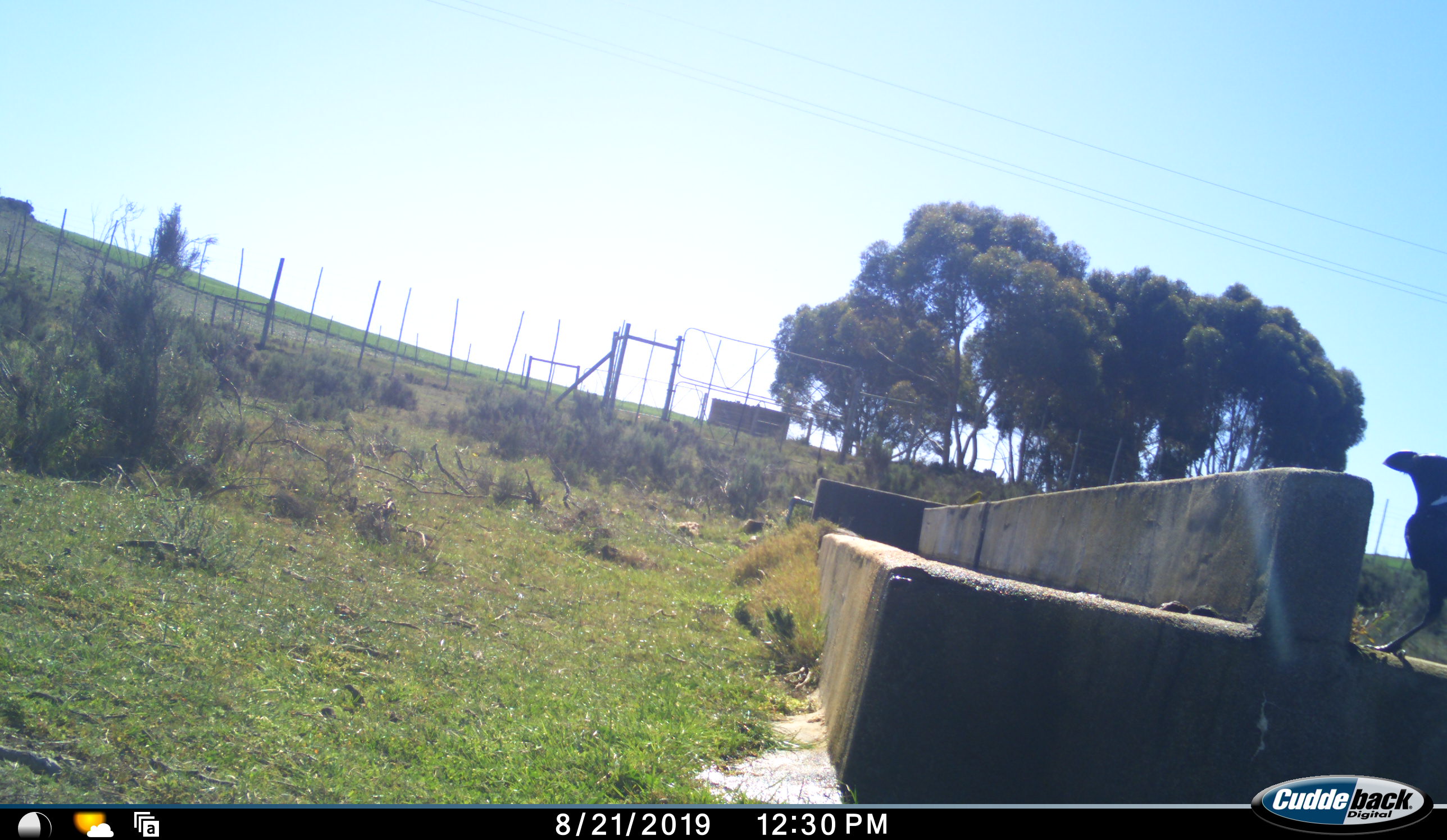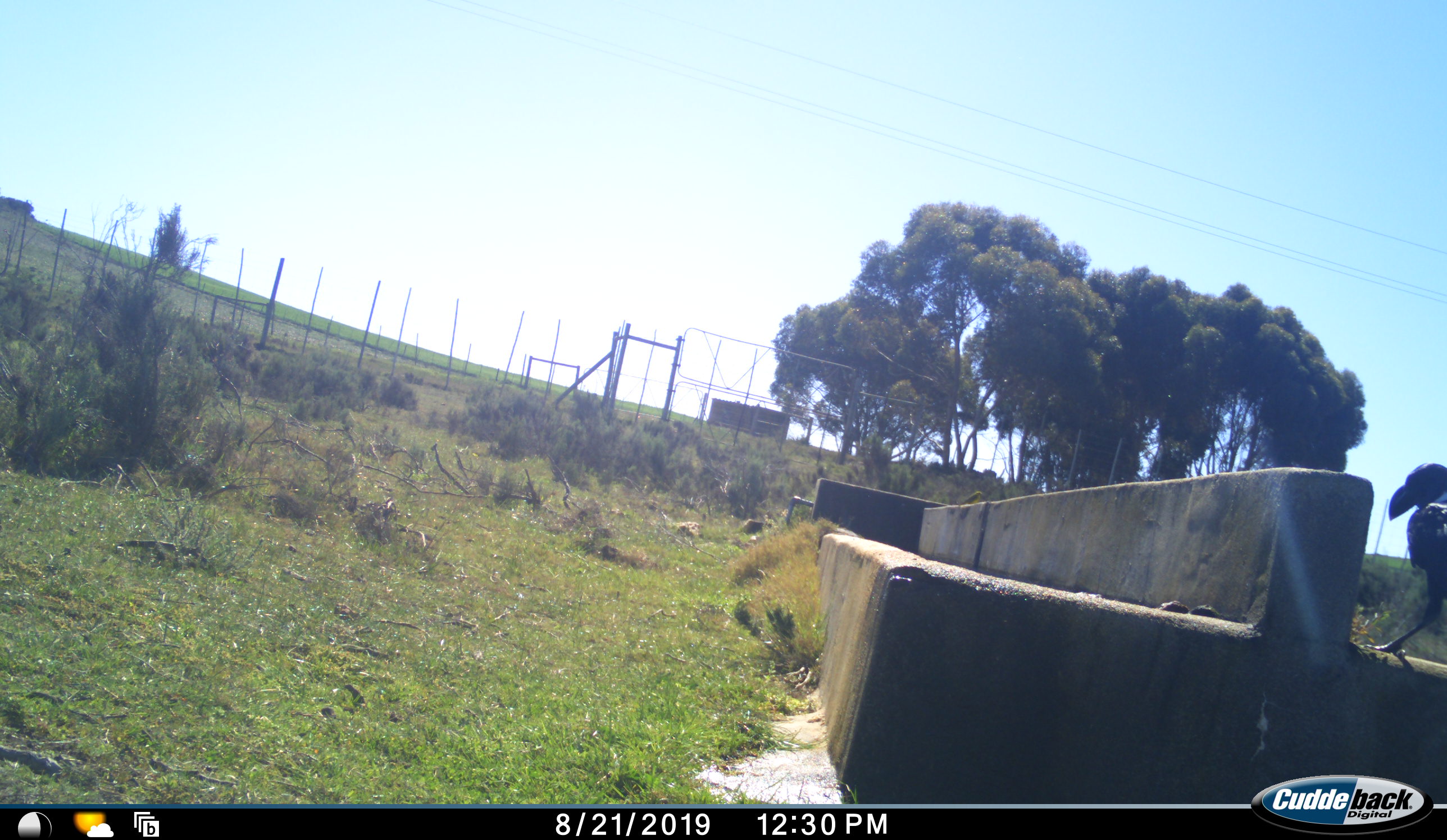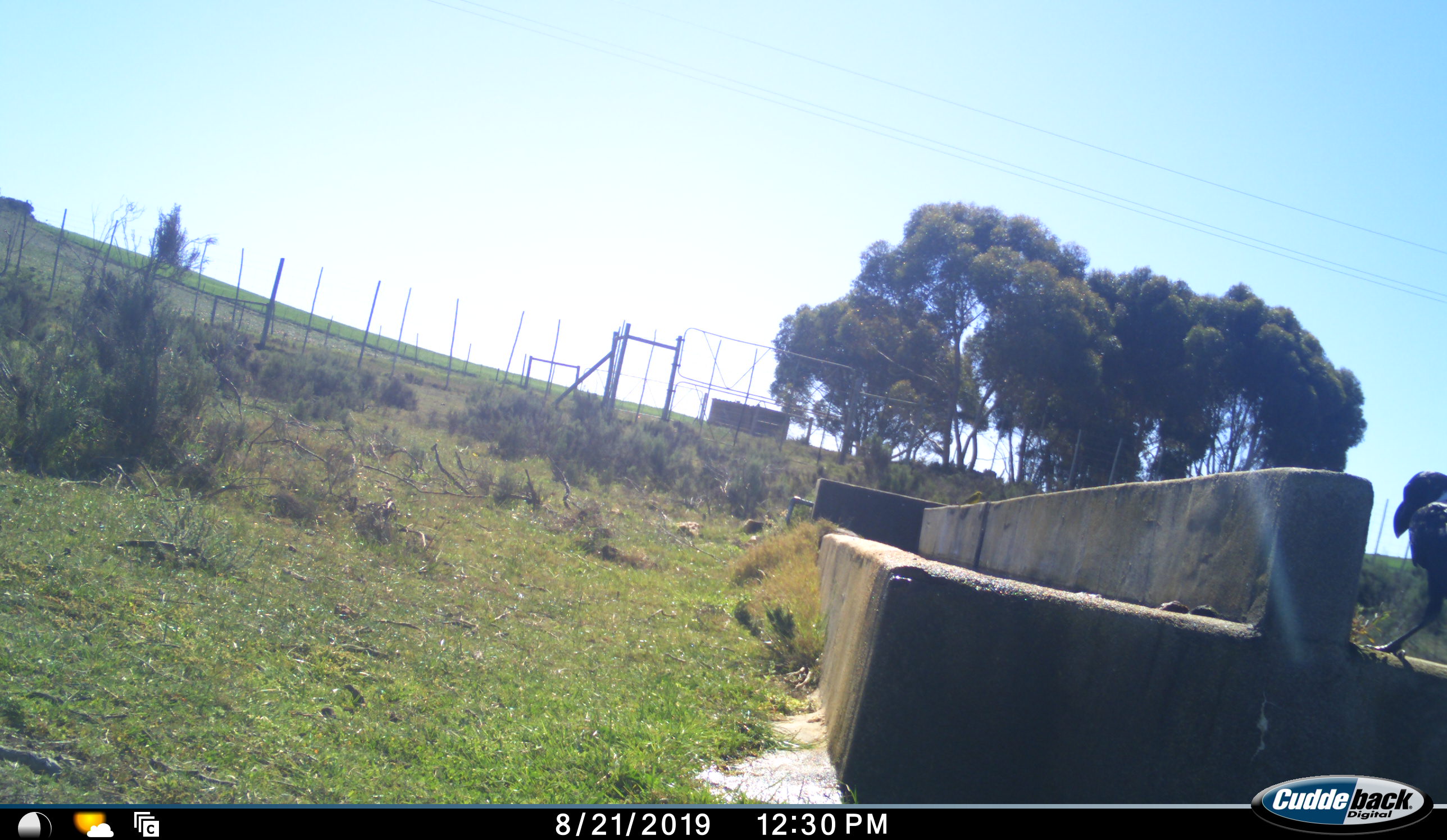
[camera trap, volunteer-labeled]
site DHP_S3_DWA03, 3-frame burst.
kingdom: Animalia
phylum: Chordata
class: Aves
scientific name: Aves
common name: bird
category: birdother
Birdother (bird) (Aves), count 1. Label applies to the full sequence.